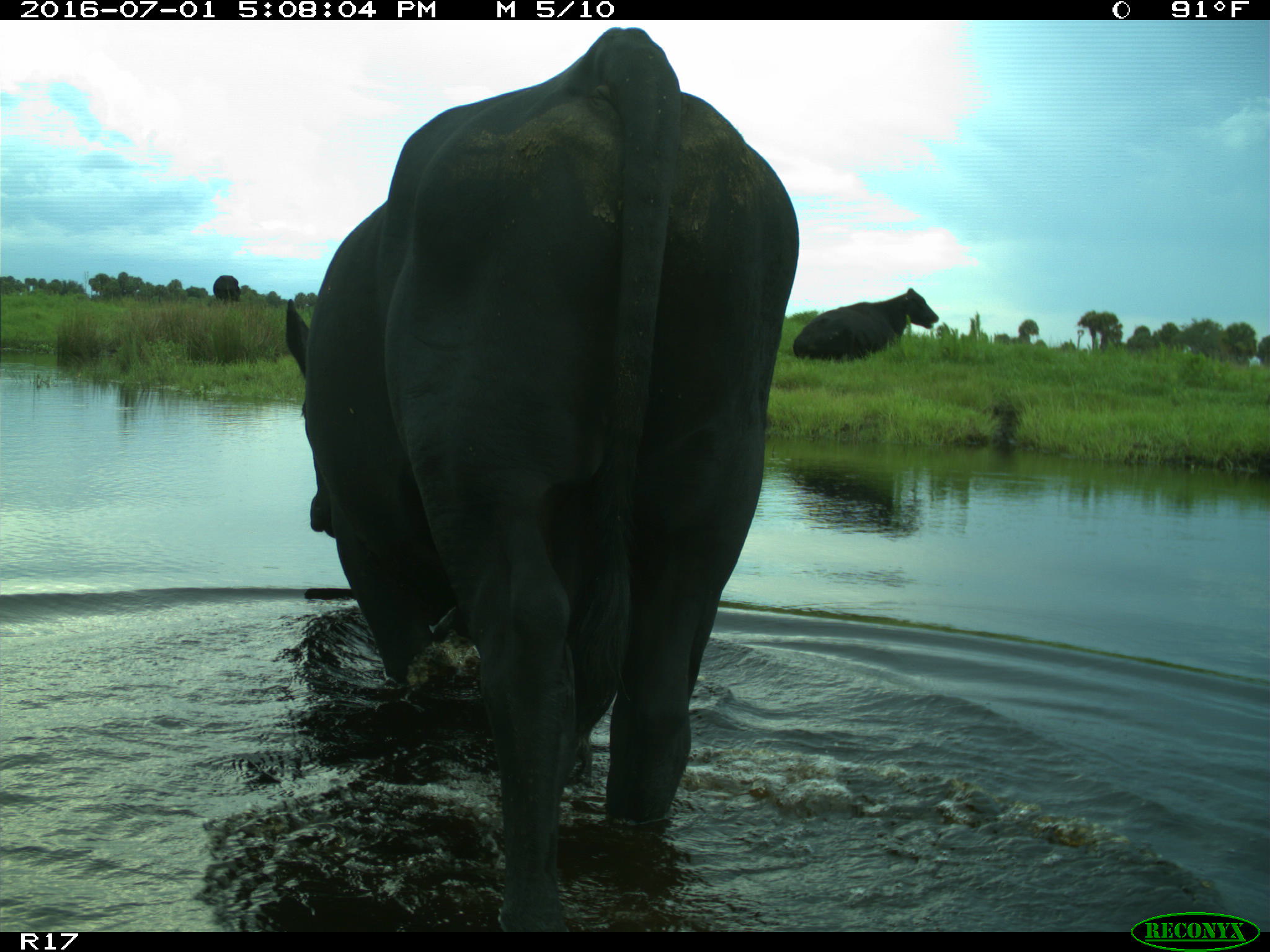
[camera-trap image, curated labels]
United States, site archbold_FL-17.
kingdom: Animalia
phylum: Chordata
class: Mammalia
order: Artiodactyla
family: Bovidae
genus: Bos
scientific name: Bos taurus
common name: domestic cow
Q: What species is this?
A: Bos taurus (domestic cow).